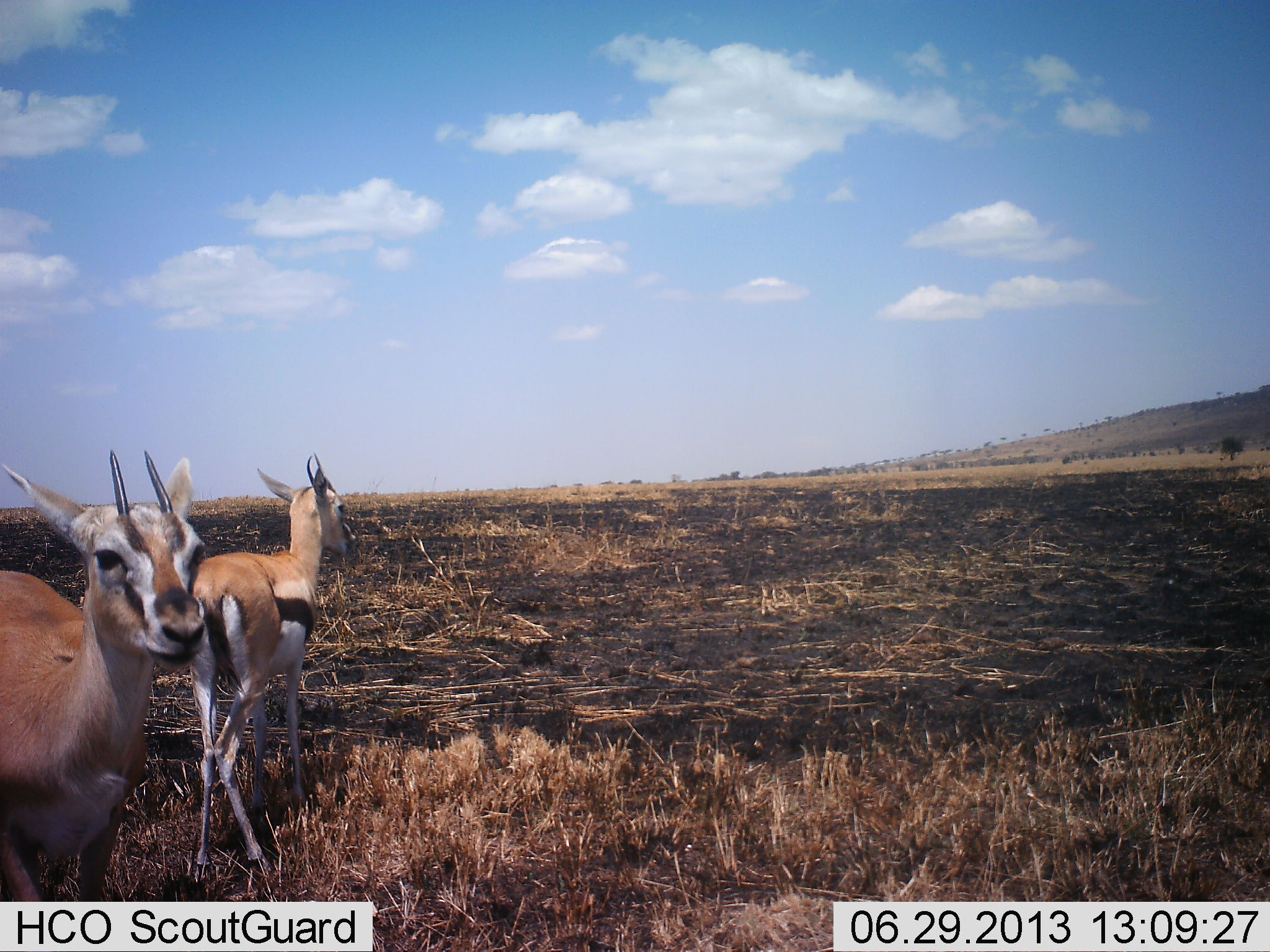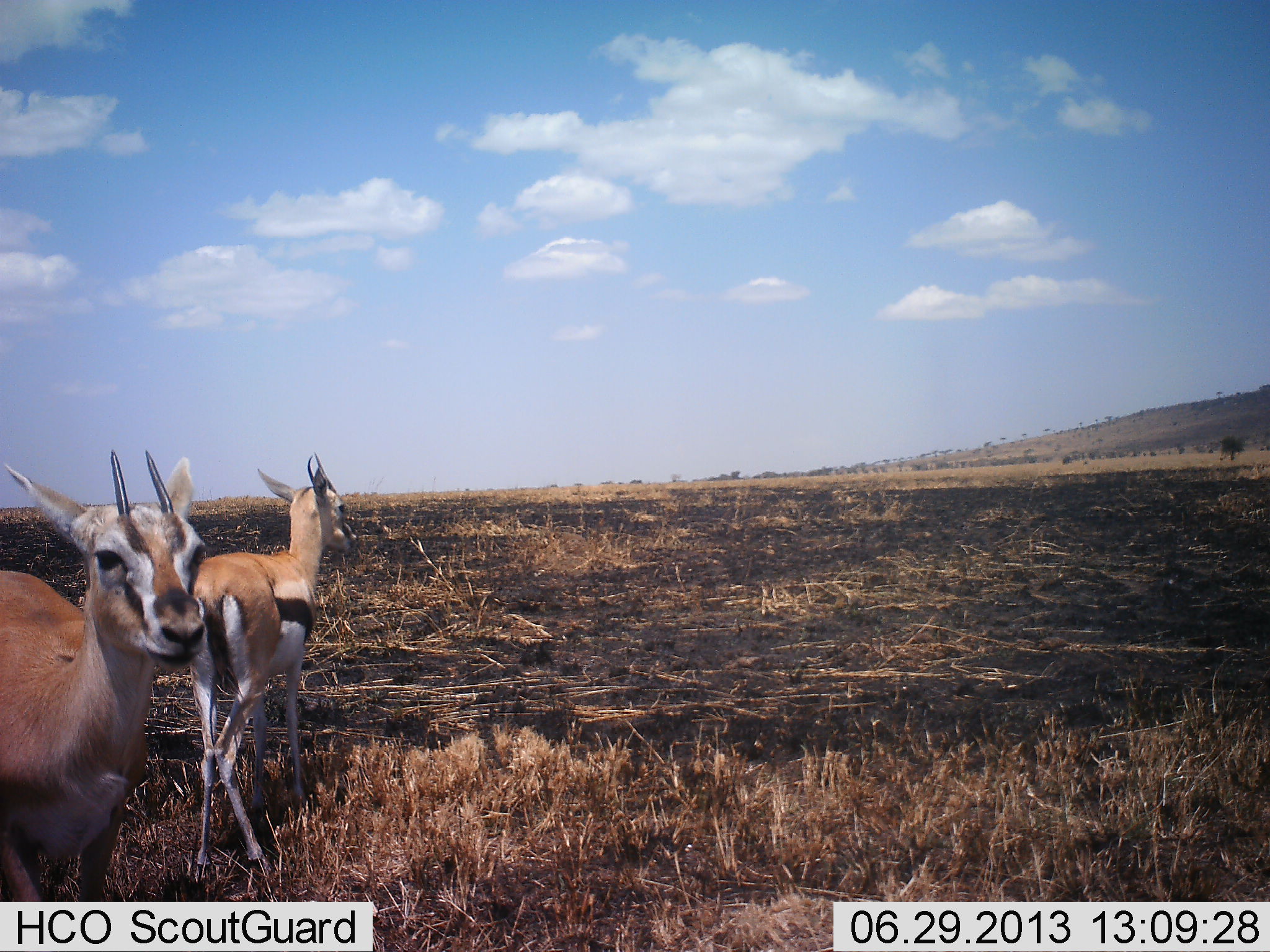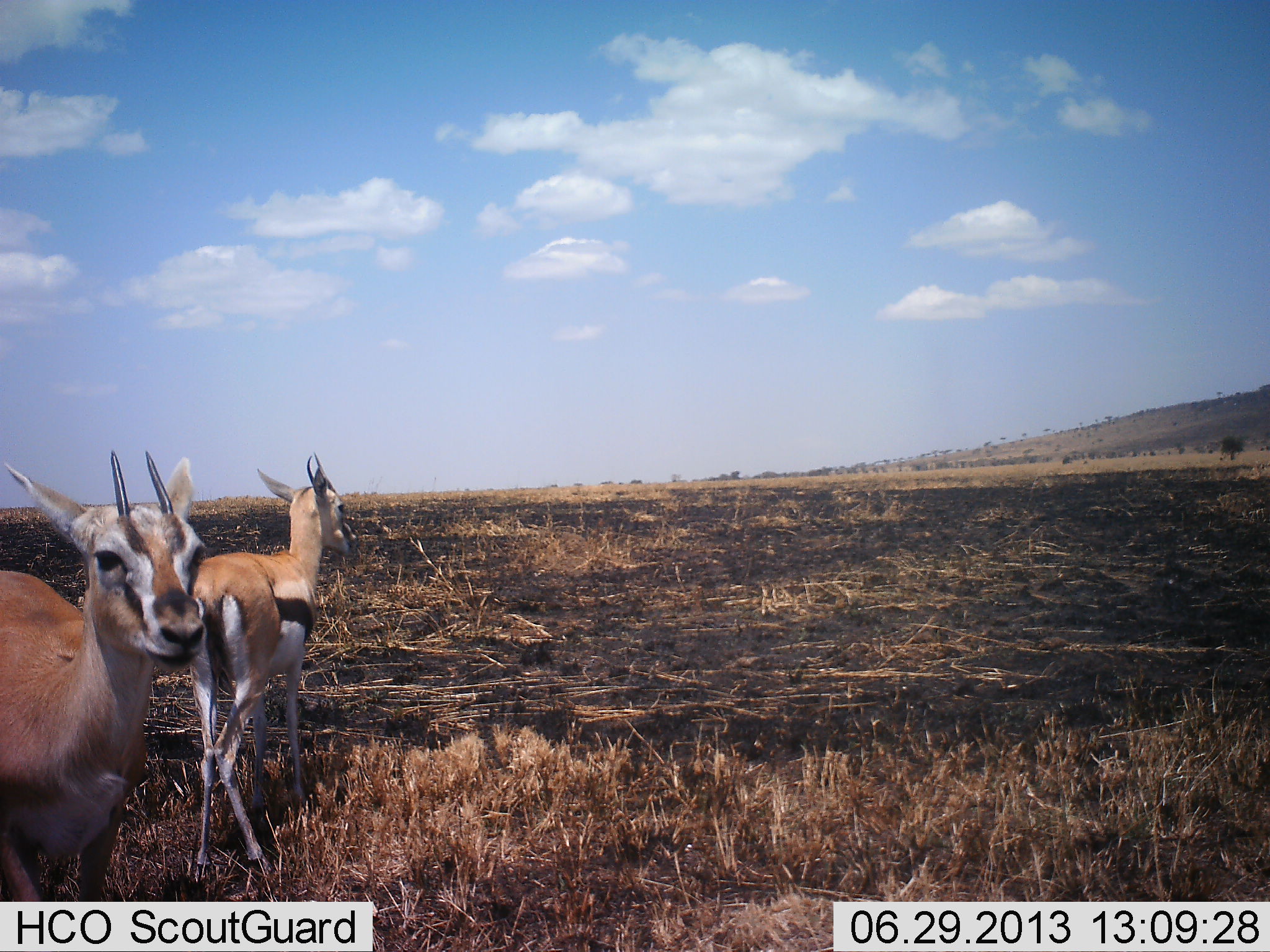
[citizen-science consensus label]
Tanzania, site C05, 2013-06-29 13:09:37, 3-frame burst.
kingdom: Animalia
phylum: Chordata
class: Mammalia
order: Artiodactyla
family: Bovidae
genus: Eudorcas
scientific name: Eudorcas thomsonii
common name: thomson's gazelle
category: gazellethomsons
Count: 2.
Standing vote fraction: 80%.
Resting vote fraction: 0%.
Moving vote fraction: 20%.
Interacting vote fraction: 0%.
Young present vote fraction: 0%.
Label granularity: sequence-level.